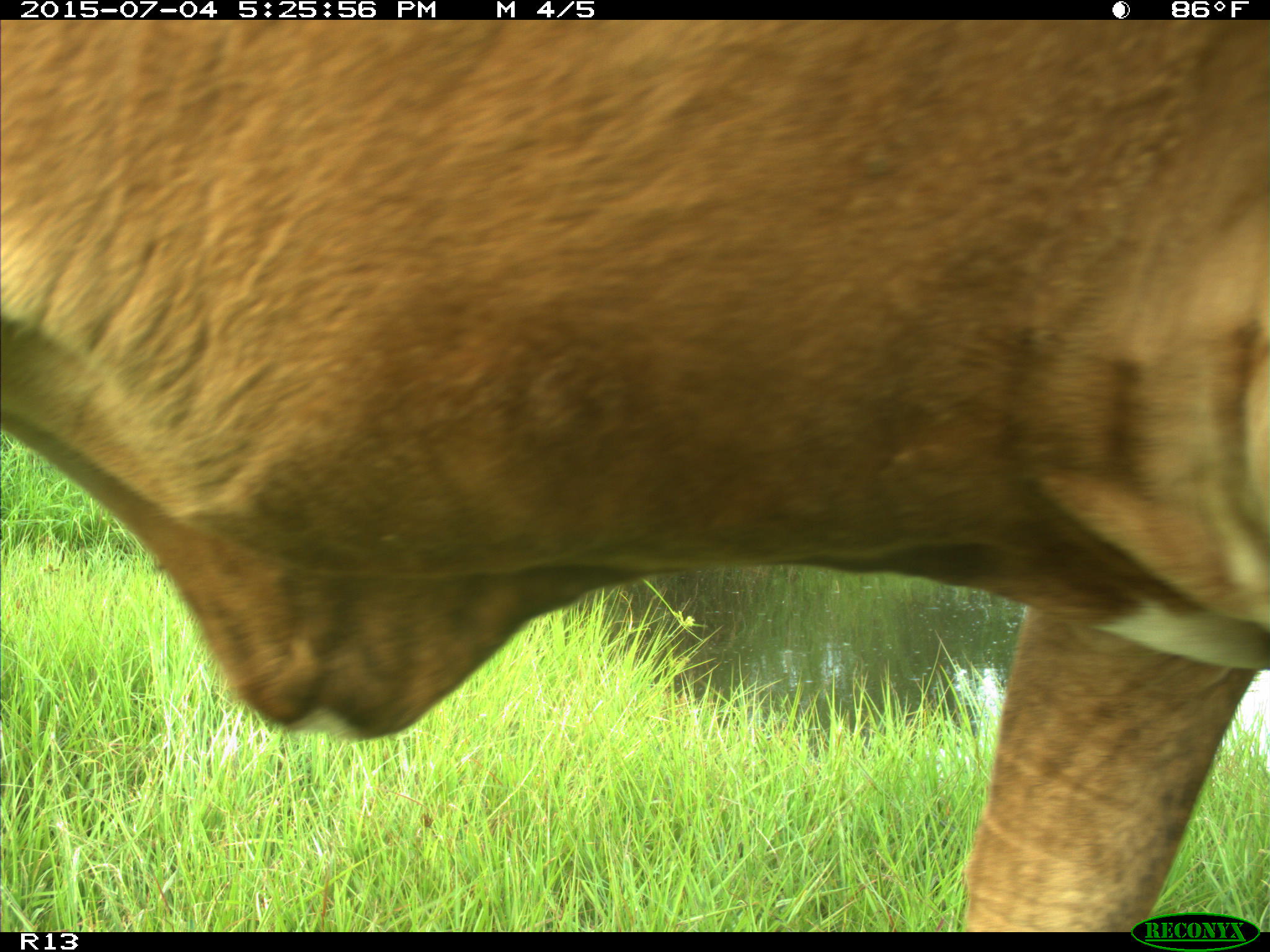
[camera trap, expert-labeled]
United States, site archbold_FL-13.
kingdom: Animalia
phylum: Chordata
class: Mammalia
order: Artiodactyla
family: Bovidae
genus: Bos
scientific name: Bos taurus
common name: domestic cow